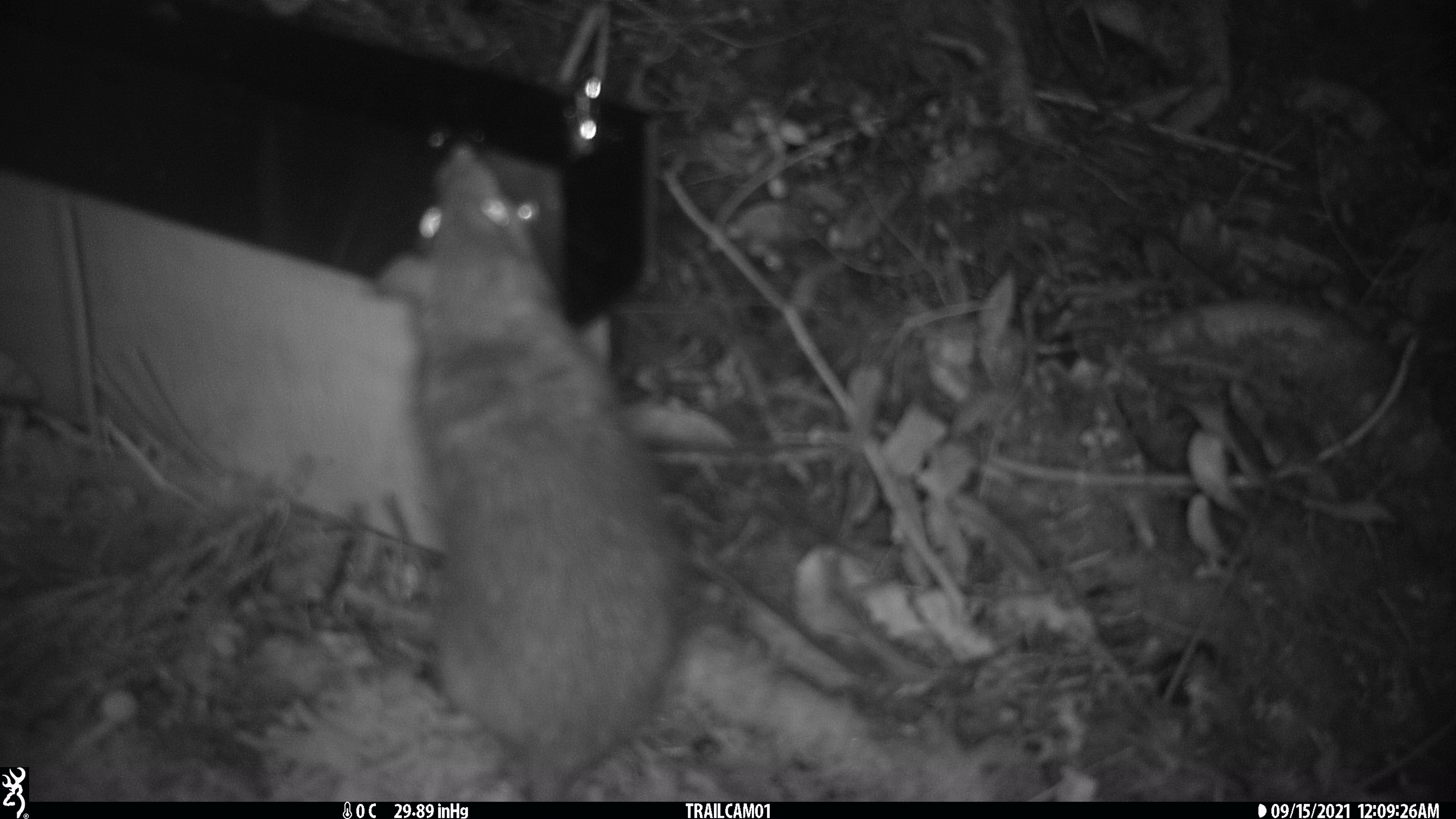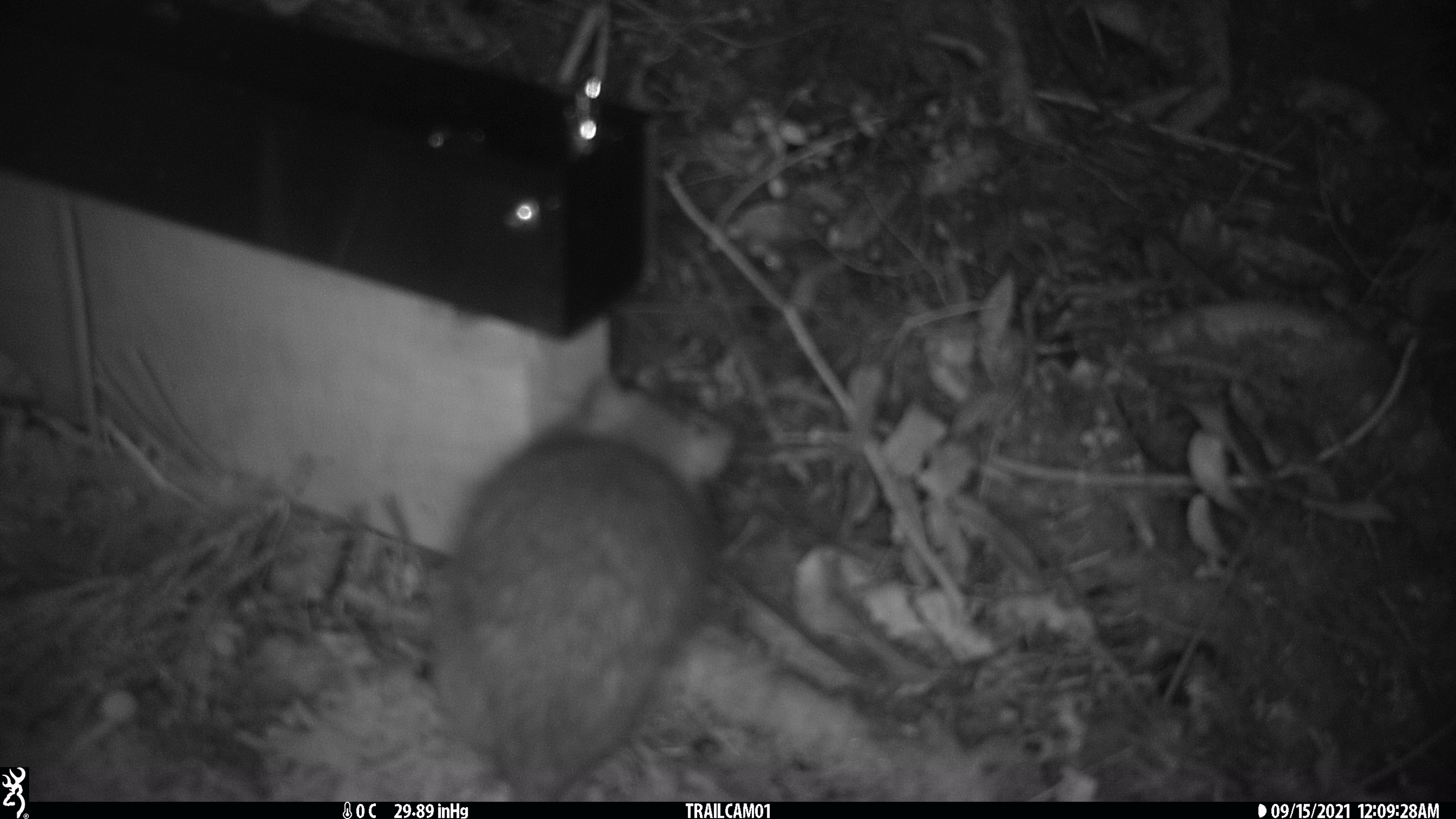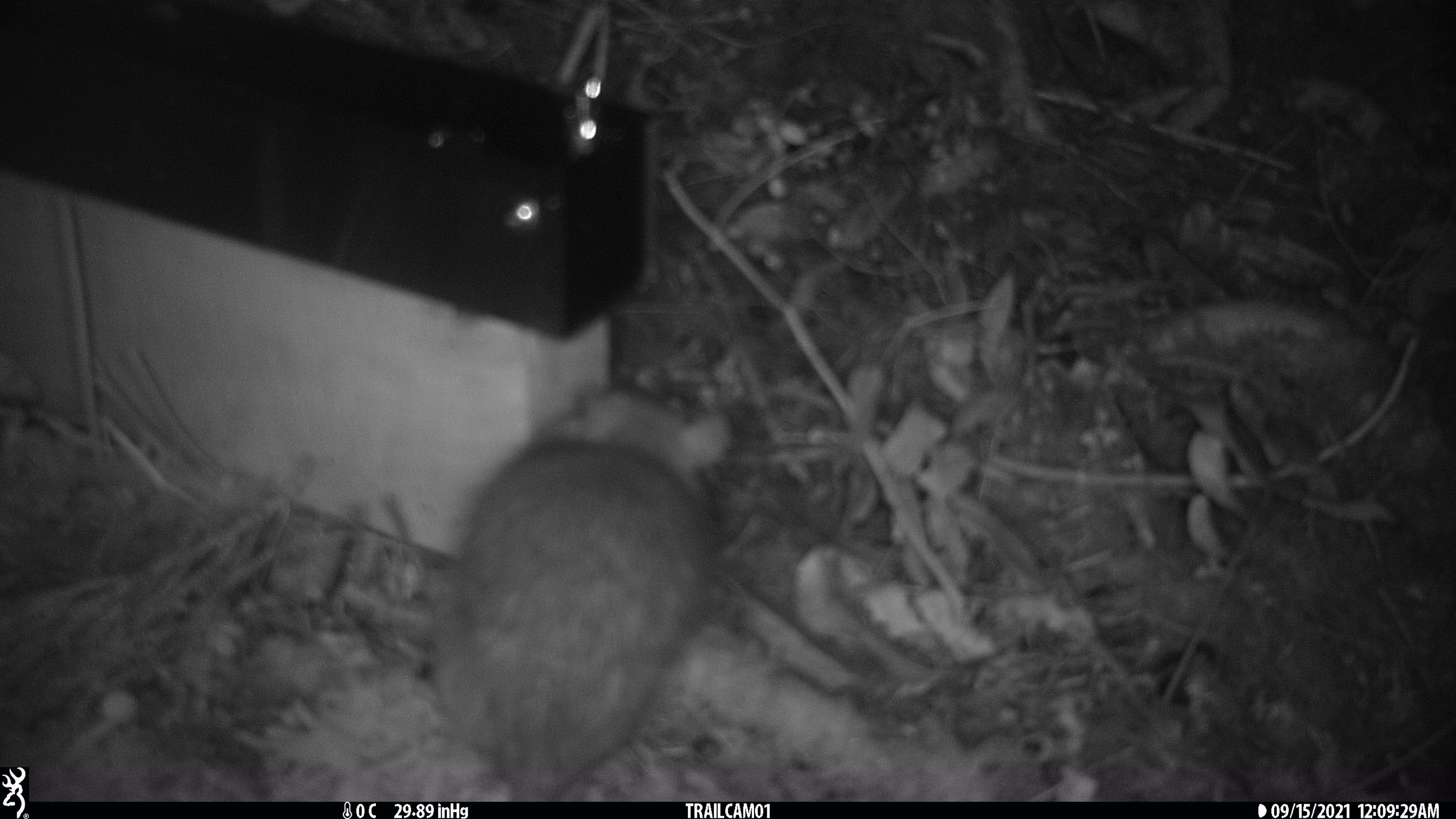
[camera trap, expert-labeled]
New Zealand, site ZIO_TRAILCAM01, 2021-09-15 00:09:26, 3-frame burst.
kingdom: Animalia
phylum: Chordata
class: Mammalia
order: Rodentia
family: Muridae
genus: Rattus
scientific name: Rattus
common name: rat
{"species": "rat (Rattus)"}